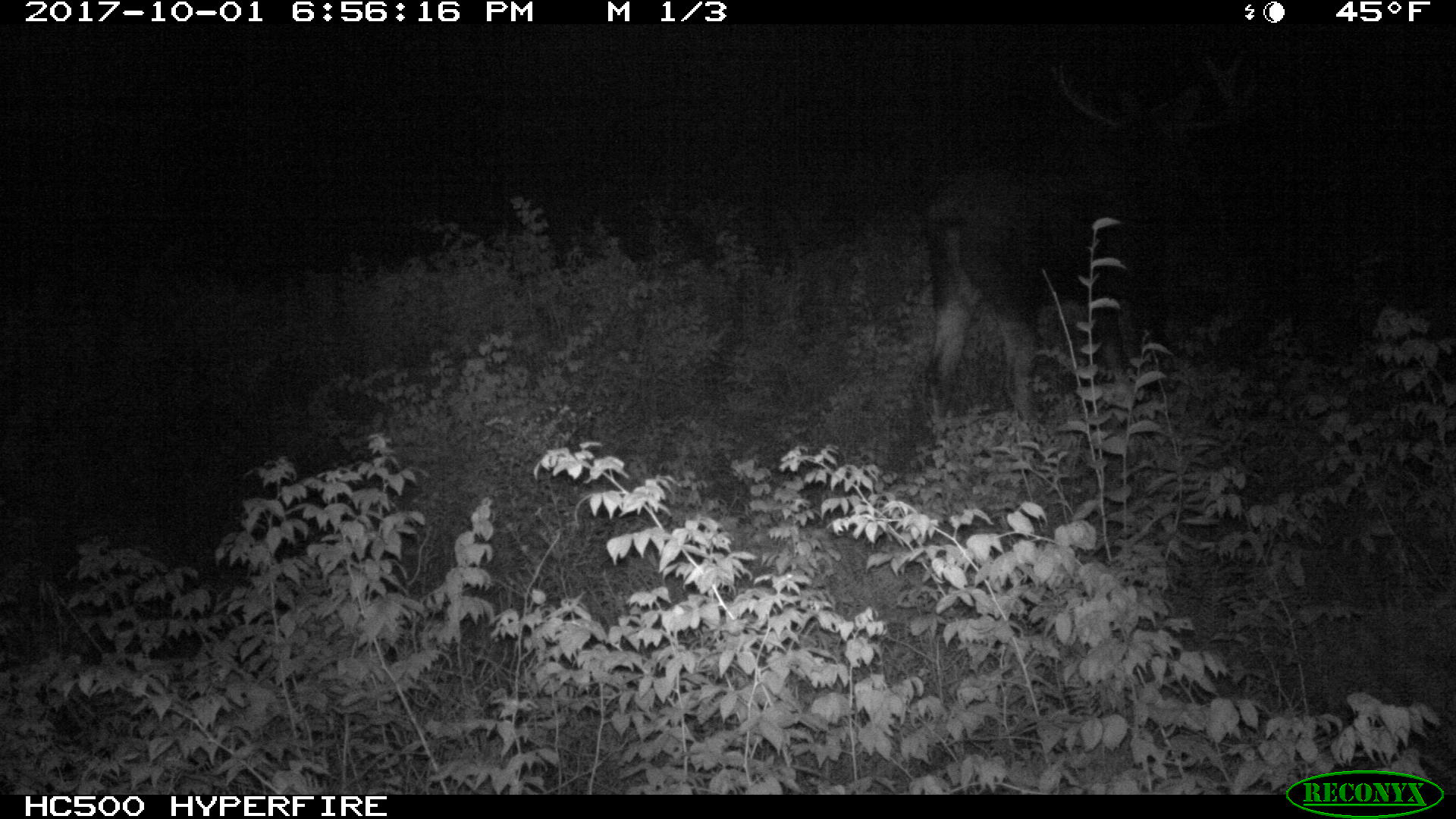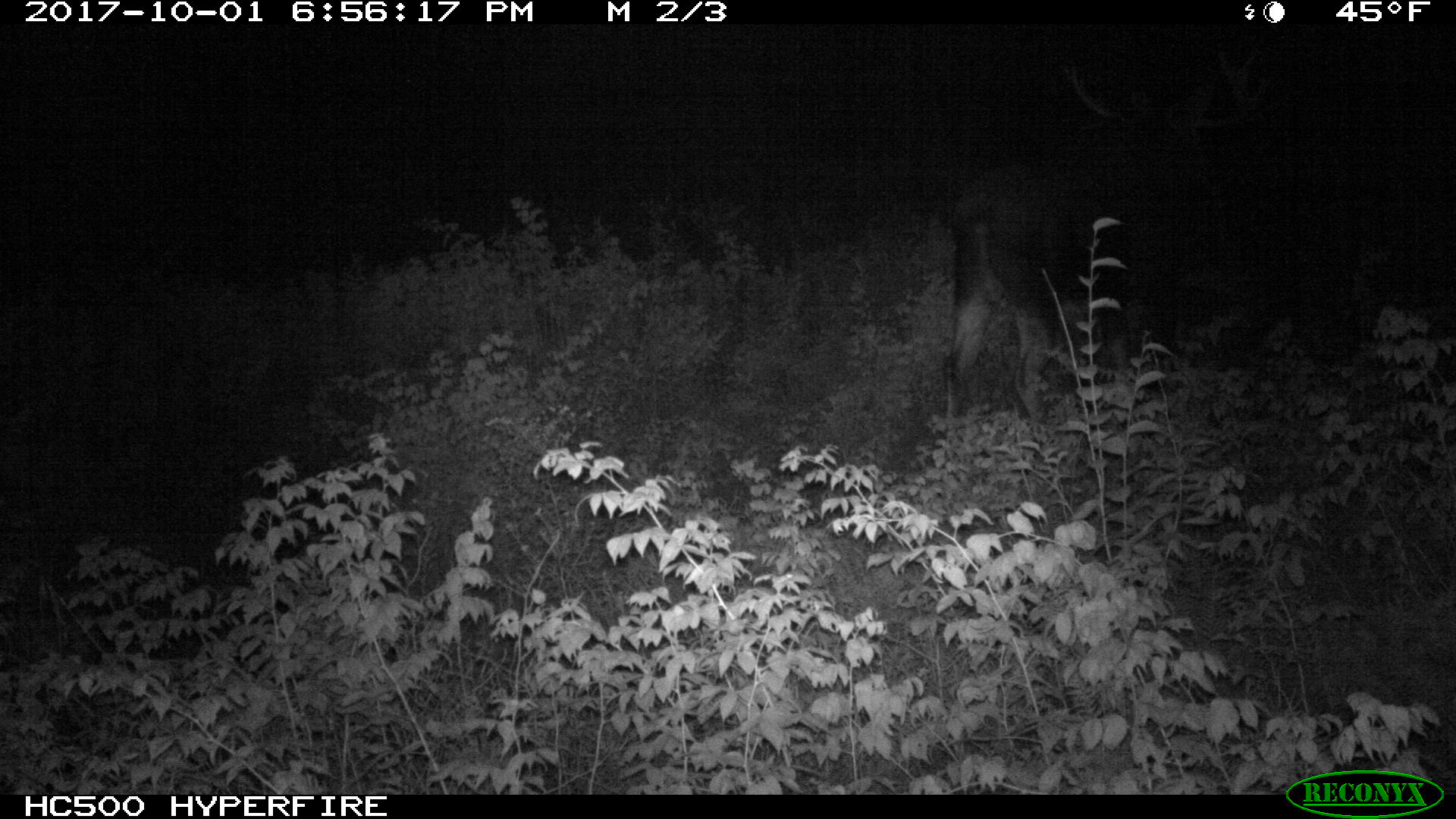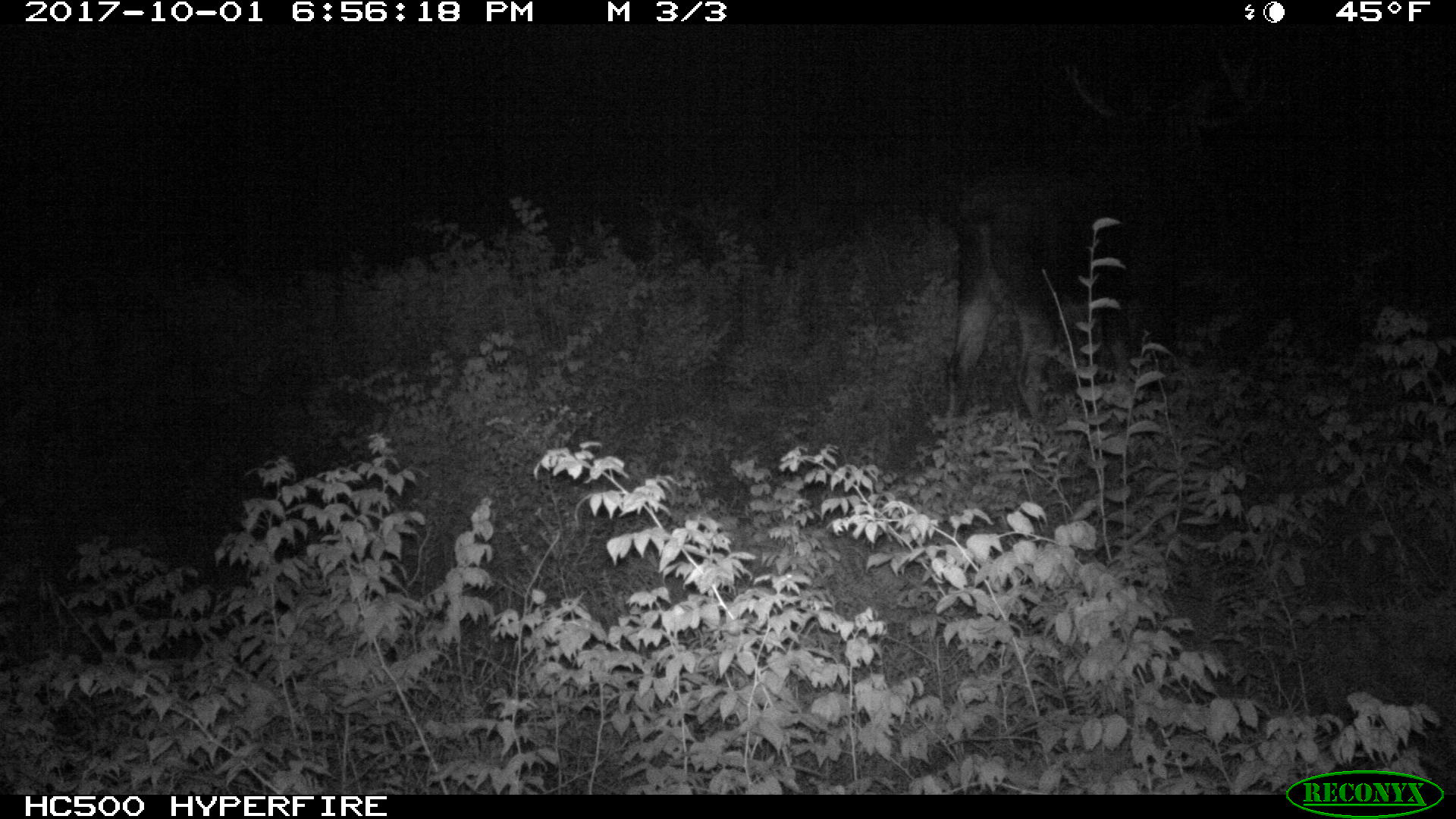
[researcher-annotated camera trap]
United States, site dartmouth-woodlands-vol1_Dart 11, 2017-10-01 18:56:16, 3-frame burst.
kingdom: Animalia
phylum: Chordata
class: Mammalia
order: Artiodactyla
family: Cervidae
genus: Alces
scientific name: Alces alces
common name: moose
Moose (Alces alces).